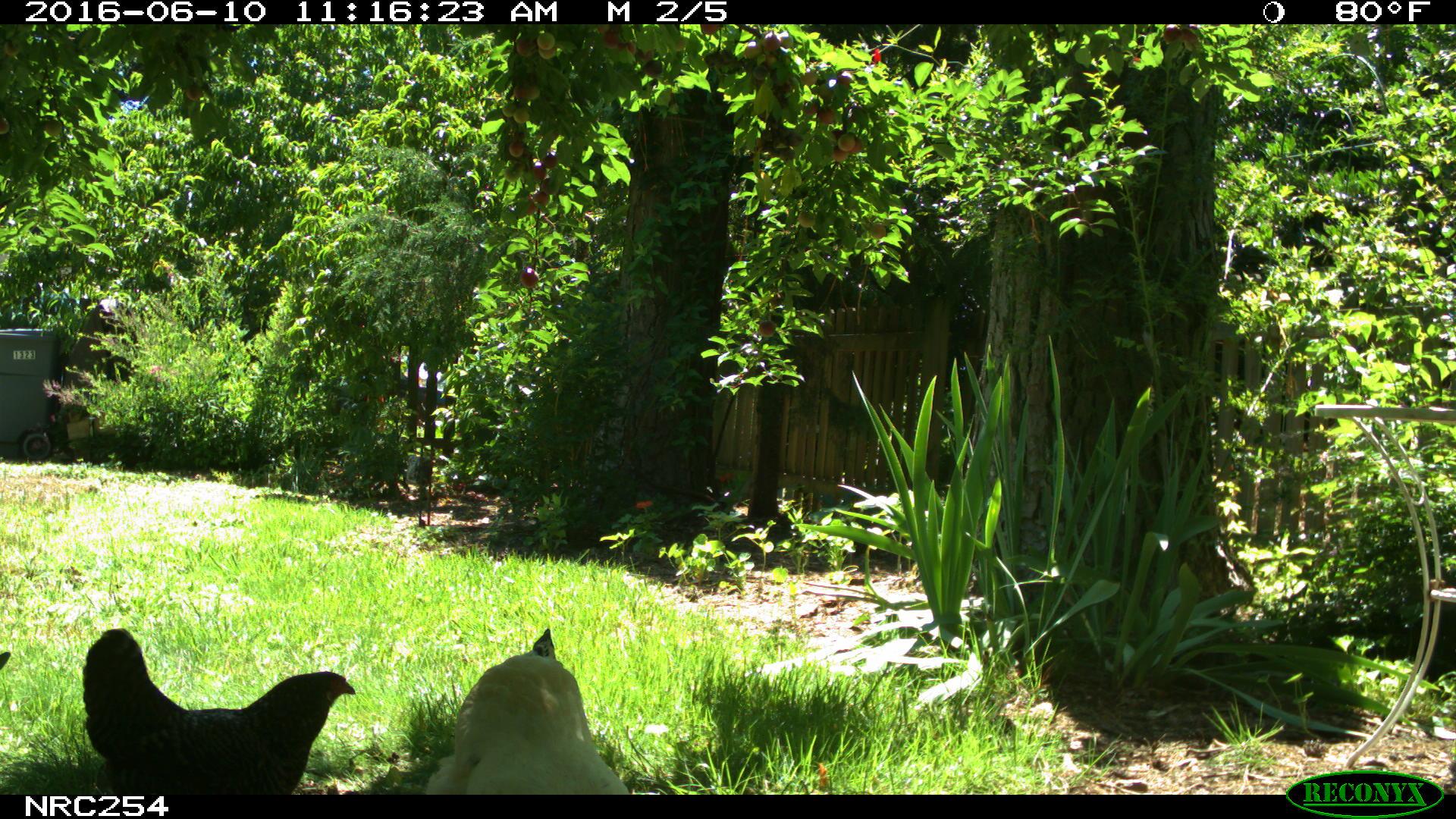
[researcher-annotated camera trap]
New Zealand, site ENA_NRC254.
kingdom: Animalia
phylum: Chordata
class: Aves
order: Galliformes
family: Phasianidae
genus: Gallus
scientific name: Gallus gallus domesticus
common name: chicken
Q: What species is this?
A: Chicken (Gallus gallus domesticus).